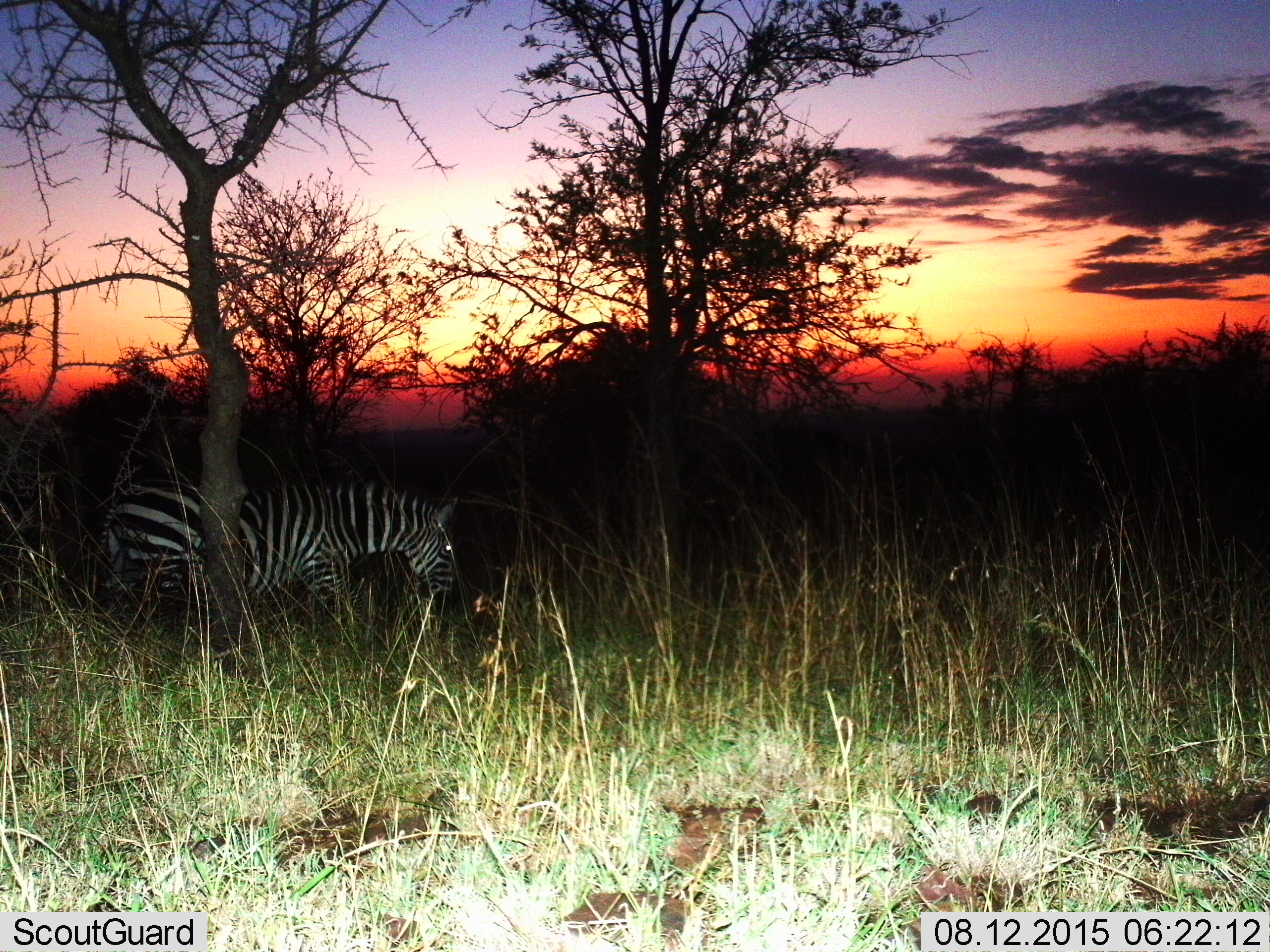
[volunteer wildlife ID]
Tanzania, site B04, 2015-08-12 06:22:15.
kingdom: Animalia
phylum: Chordata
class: Mammalia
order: Perissodactyla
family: Equidae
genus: Equus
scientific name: Equus quagga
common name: plains zebra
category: zebra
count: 1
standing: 53%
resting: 0%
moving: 37%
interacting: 0%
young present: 0%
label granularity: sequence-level